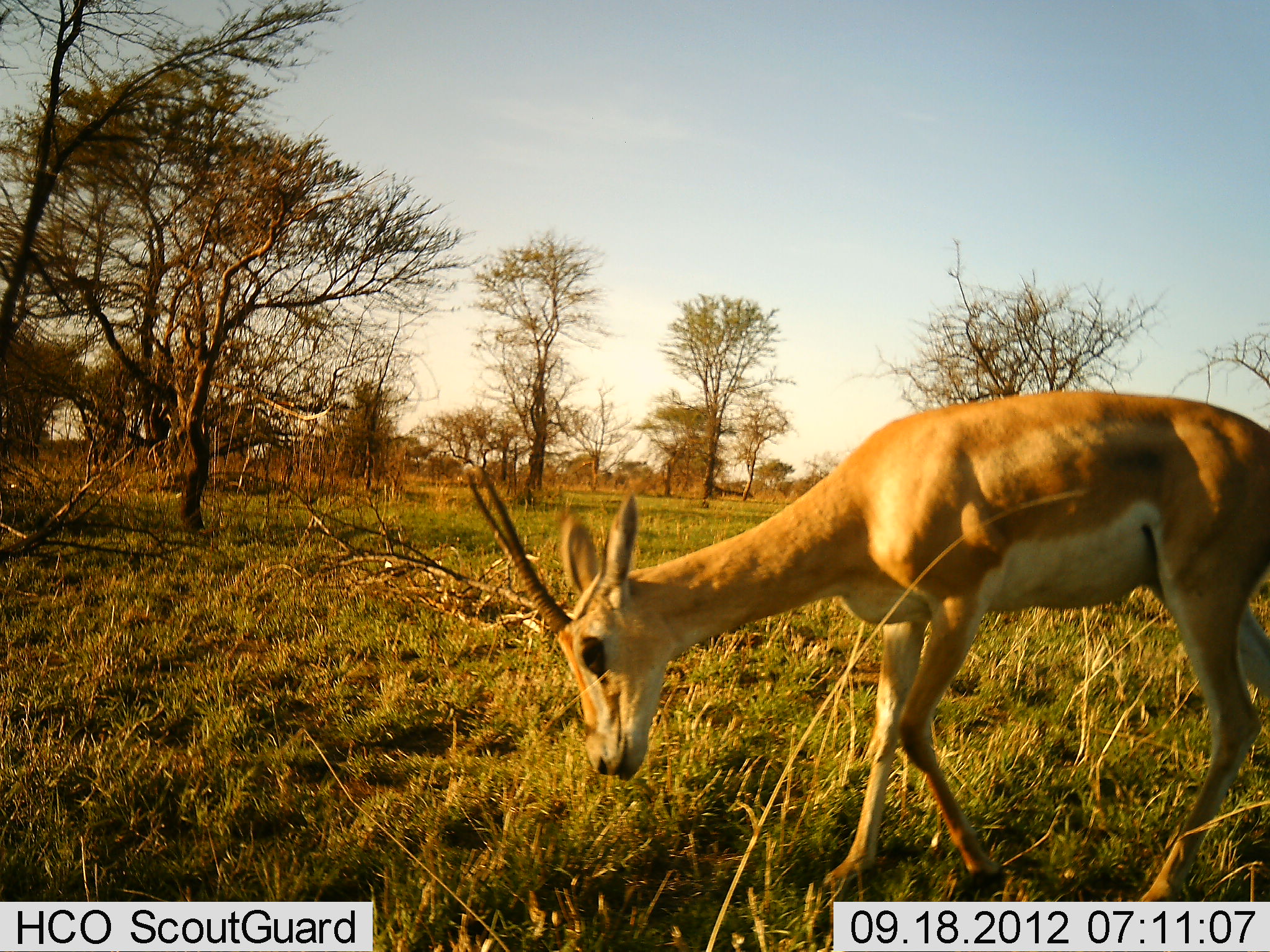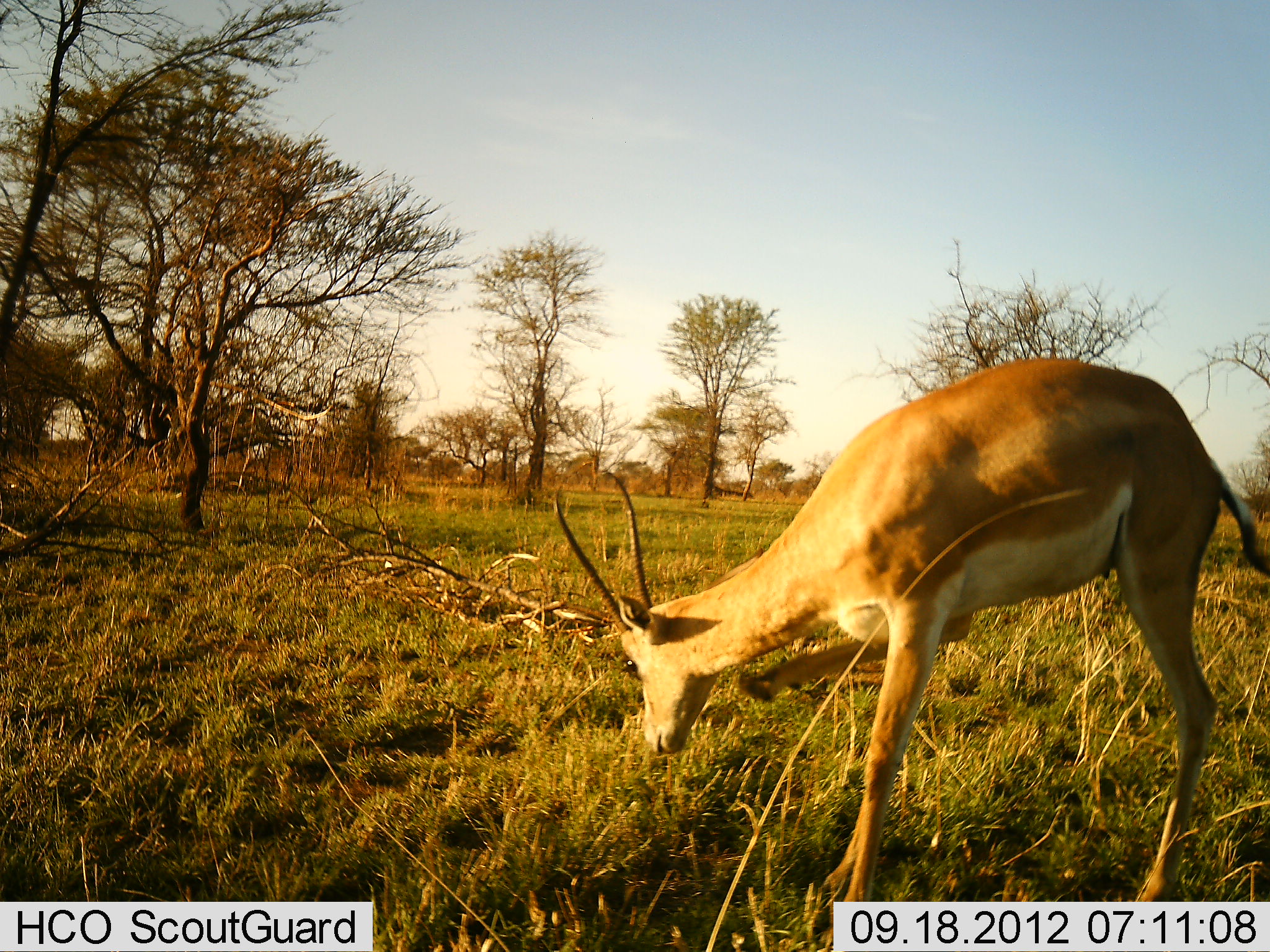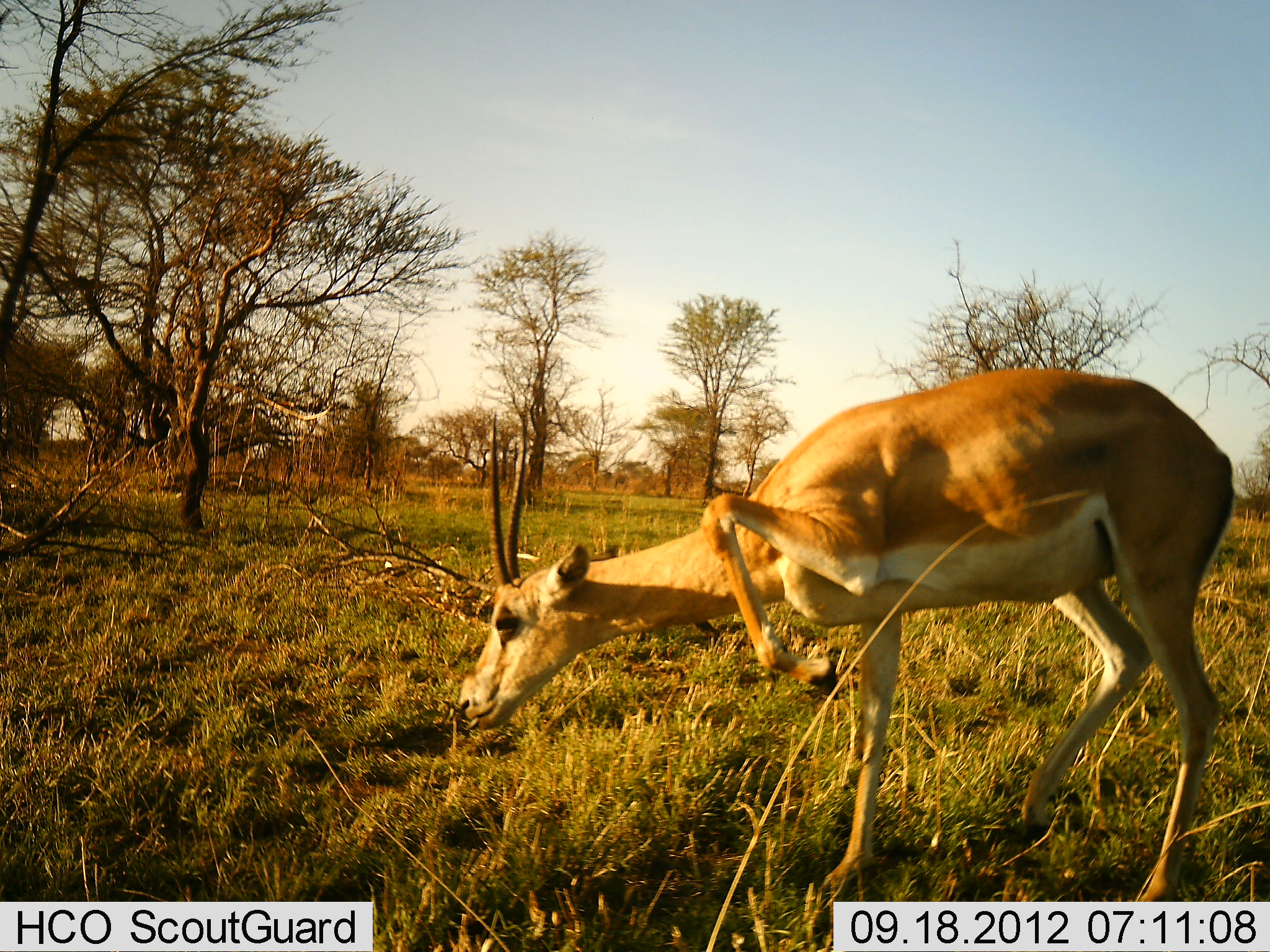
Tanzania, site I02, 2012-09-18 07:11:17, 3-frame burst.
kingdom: Animalia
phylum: Chordata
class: Mammalia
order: Artiodactyla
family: Bovidae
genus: Nanger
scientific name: Nanger granti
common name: grant's gazelle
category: gazellegrants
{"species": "gazellegrants (grant's gazelle) (Nanger granti)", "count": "1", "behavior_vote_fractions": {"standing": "30%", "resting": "0%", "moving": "40%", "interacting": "0%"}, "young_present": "0%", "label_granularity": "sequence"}